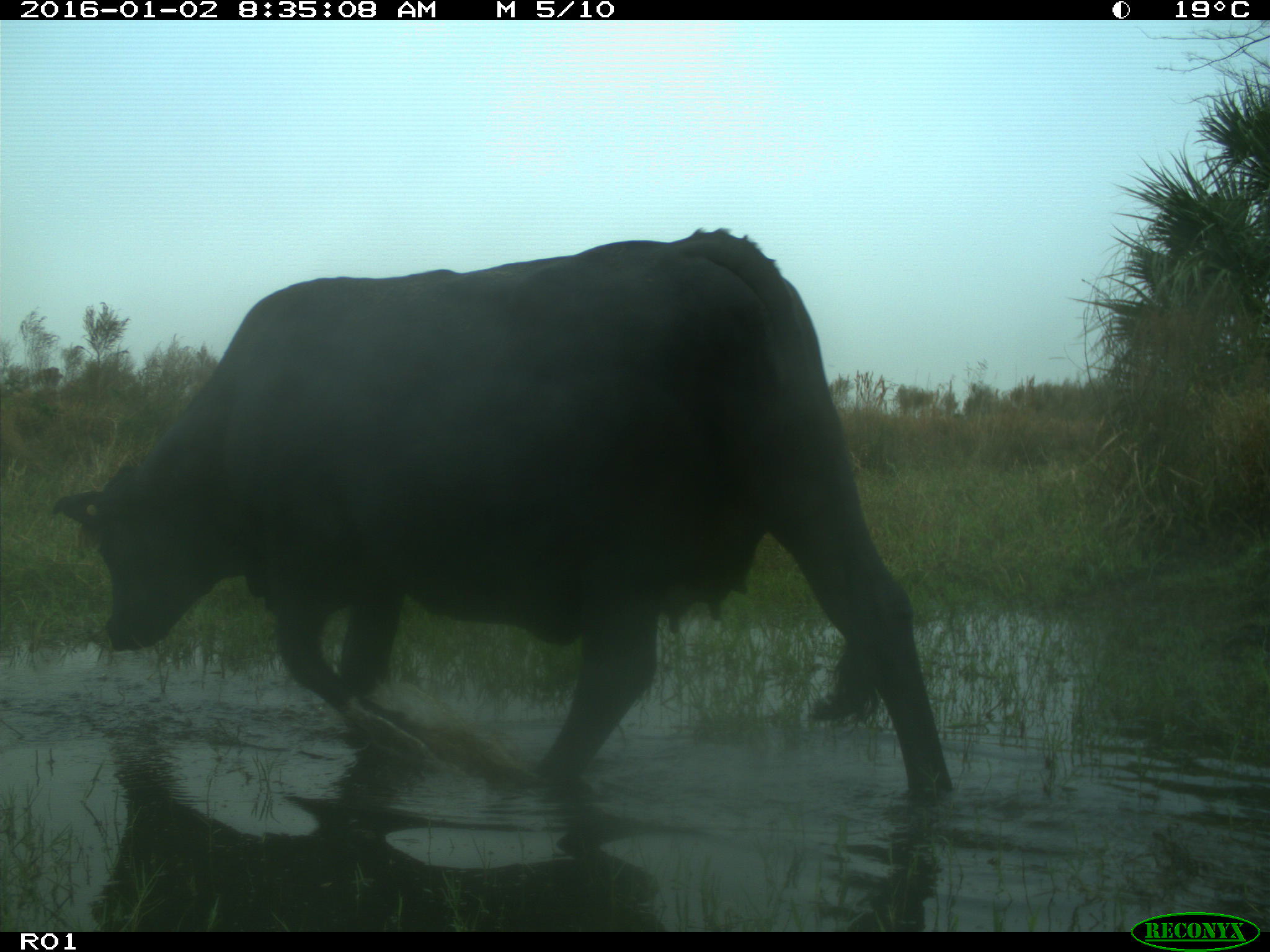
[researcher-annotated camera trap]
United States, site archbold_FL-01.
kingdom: Animalia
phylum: Chordata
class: Mammalia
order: Artiodactyla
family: Bovidae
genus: Bos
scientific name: Bos taurus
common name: domestic cow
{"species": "Bos taurus (domestic cow)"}